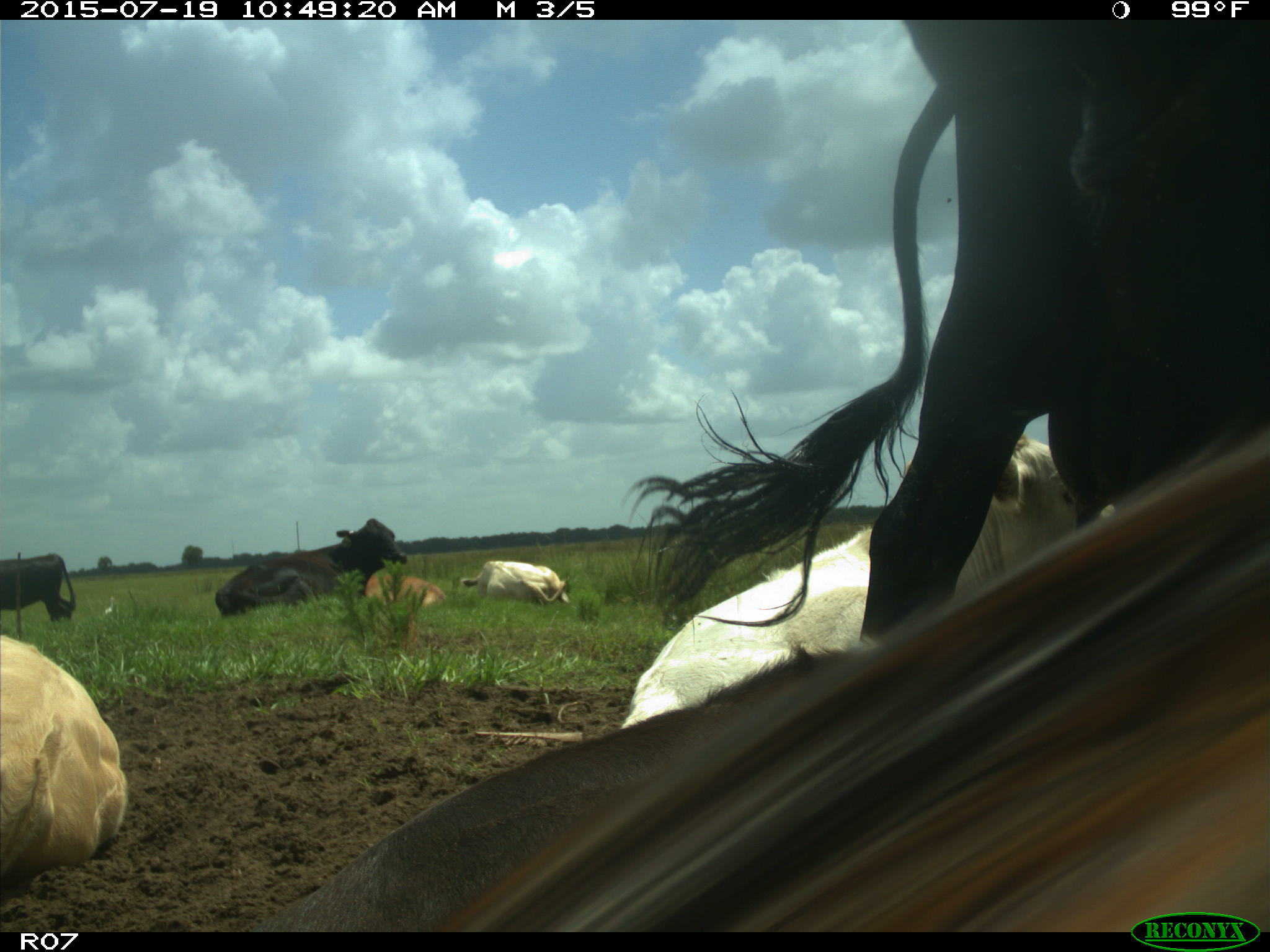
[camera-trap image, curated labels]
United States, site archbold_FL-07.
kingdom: Animalia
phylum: Chordata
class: Mammalia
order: Artiodactyla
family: Bovidae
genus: Bos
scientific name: Bos taurus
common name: domestic cow